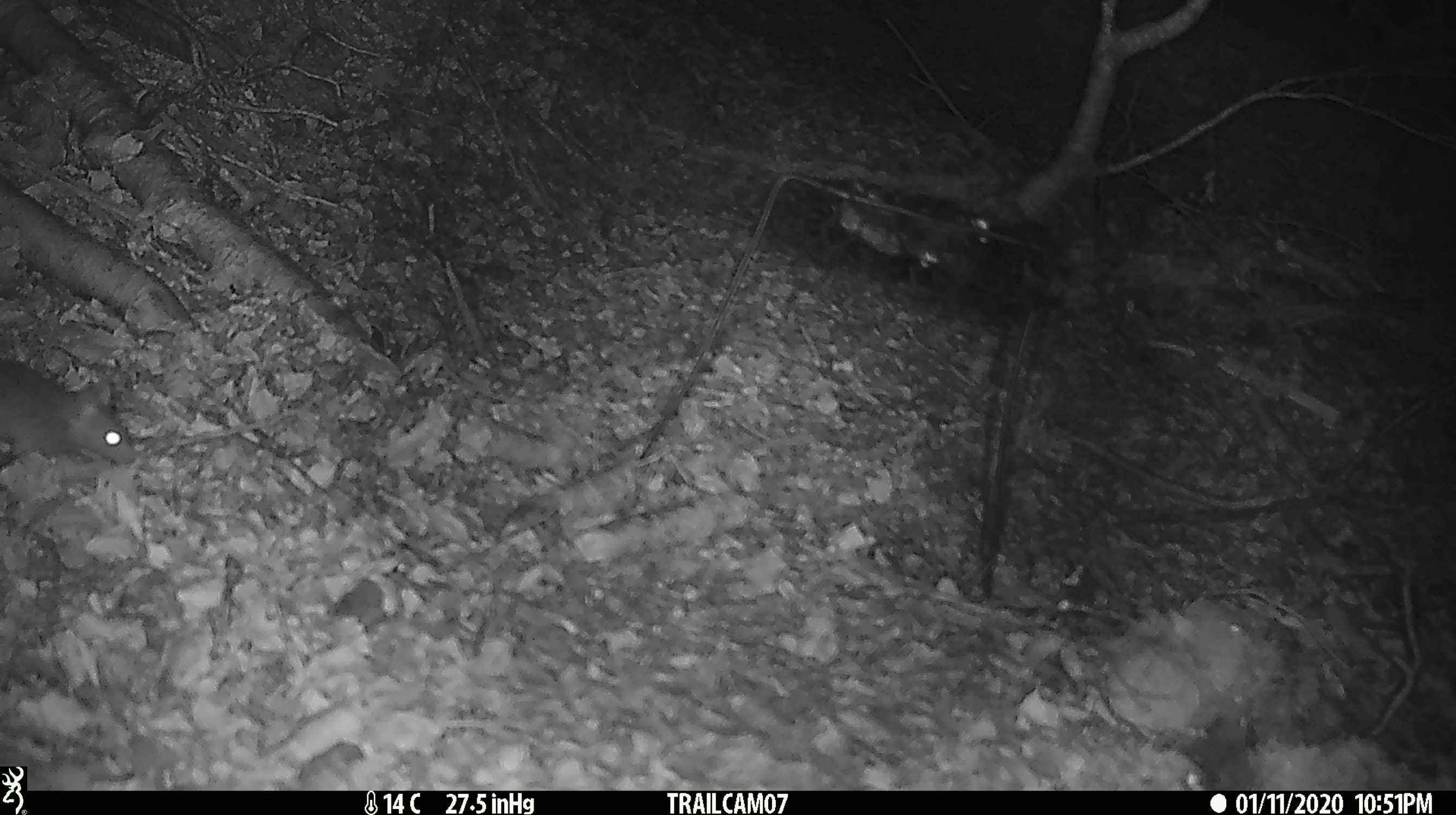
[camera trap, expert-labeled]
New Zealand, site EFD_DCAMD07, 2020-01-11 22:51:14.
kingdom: Animalia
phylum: Chordata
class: Mammalia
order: Rodentia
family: Muridae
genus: Mus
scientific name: Mus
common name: mouse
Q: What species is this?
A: Mouse (Mus).